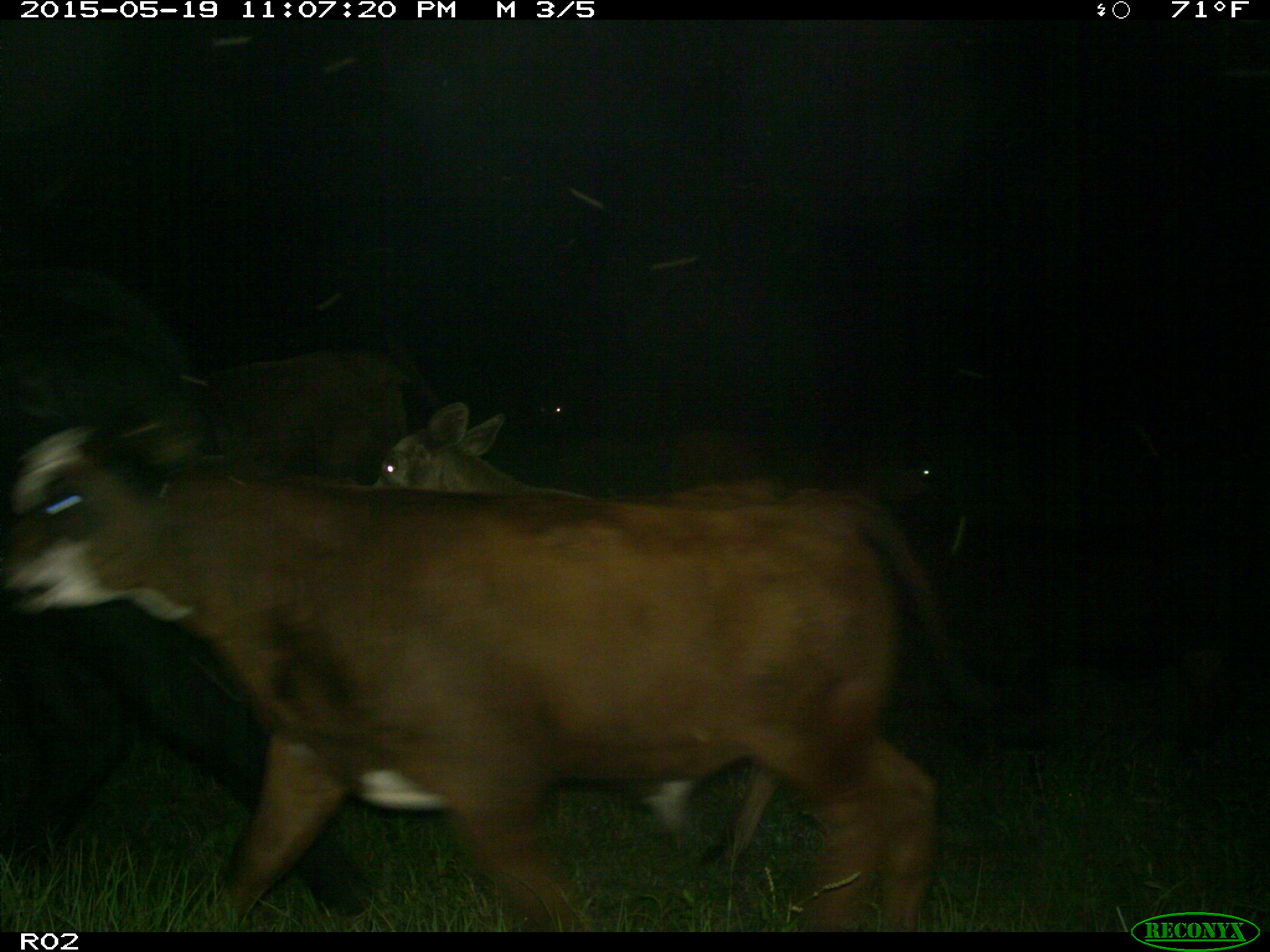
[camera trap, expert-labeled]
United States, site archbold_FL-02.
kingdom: Animalia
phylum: Chordata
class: Mammalia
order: Artiodactyla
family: Bovidae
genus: Bos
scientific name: Bos taurus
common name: domestic cow